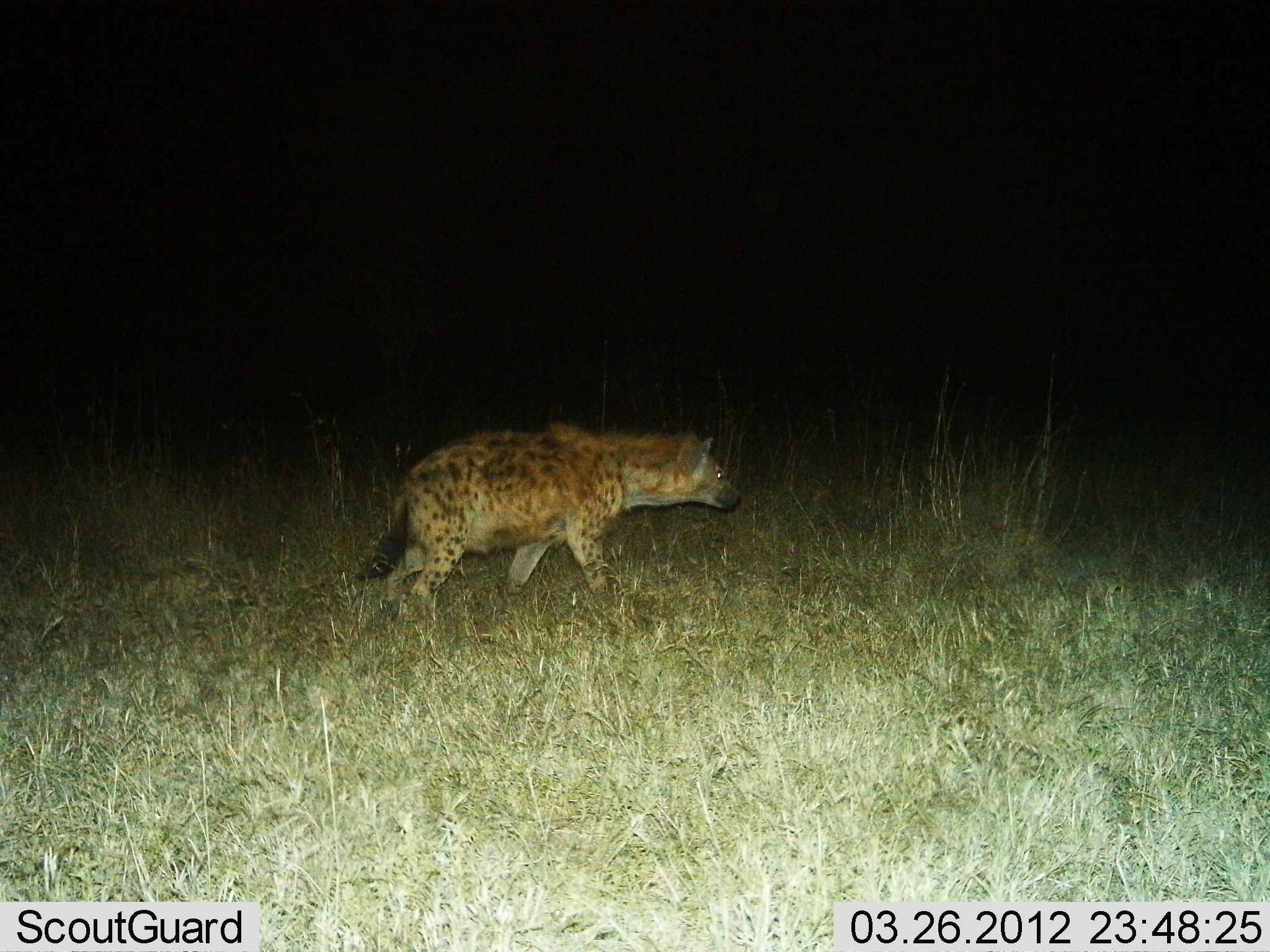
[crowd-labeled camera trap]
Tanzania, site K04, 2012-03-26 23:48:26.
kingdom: Animalia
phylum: Chordata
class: Mammalia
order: Carnivora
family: Hyaenidae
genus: Crocuta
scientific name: Crocuta crocuta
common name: spotted hyena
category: hyenaspotted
Hyenaspotted (spotted hyena) (Crocuta crocuta), count 1. Behavior (volunteer vote fractions): standing 8%, resting 0%, moving 92%, interacting 0%. Young present (vote fraction): 0%. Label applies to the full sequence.